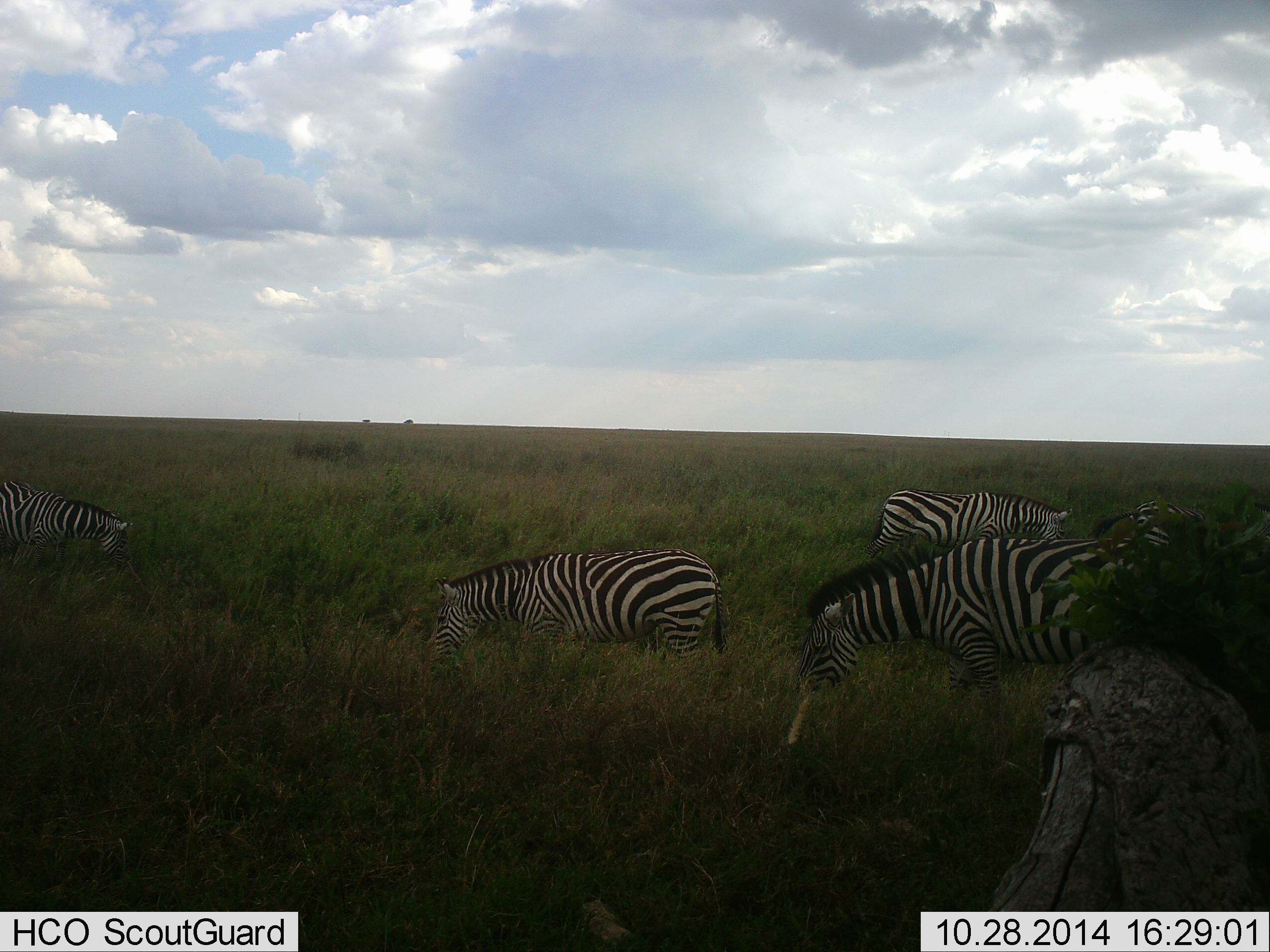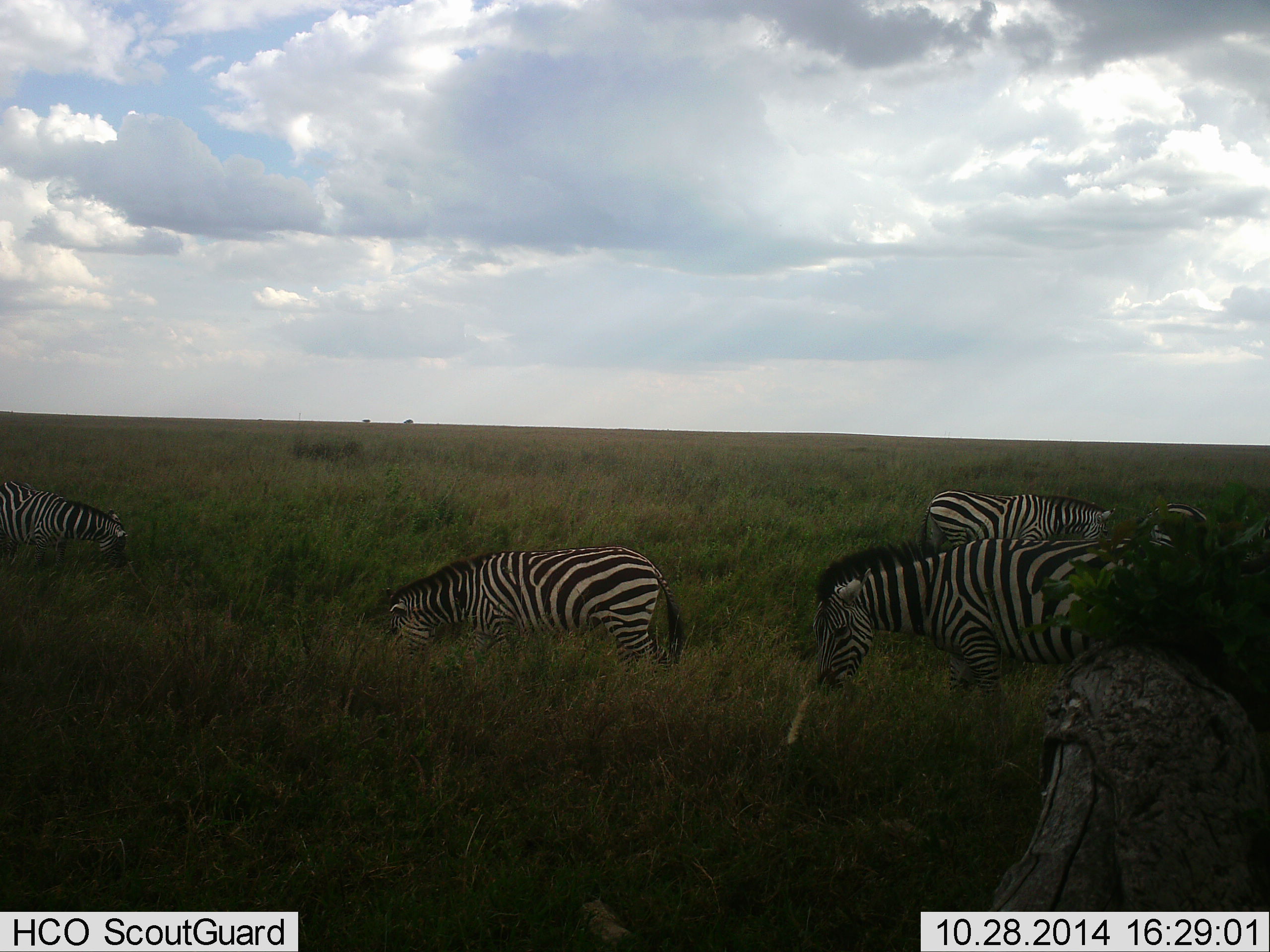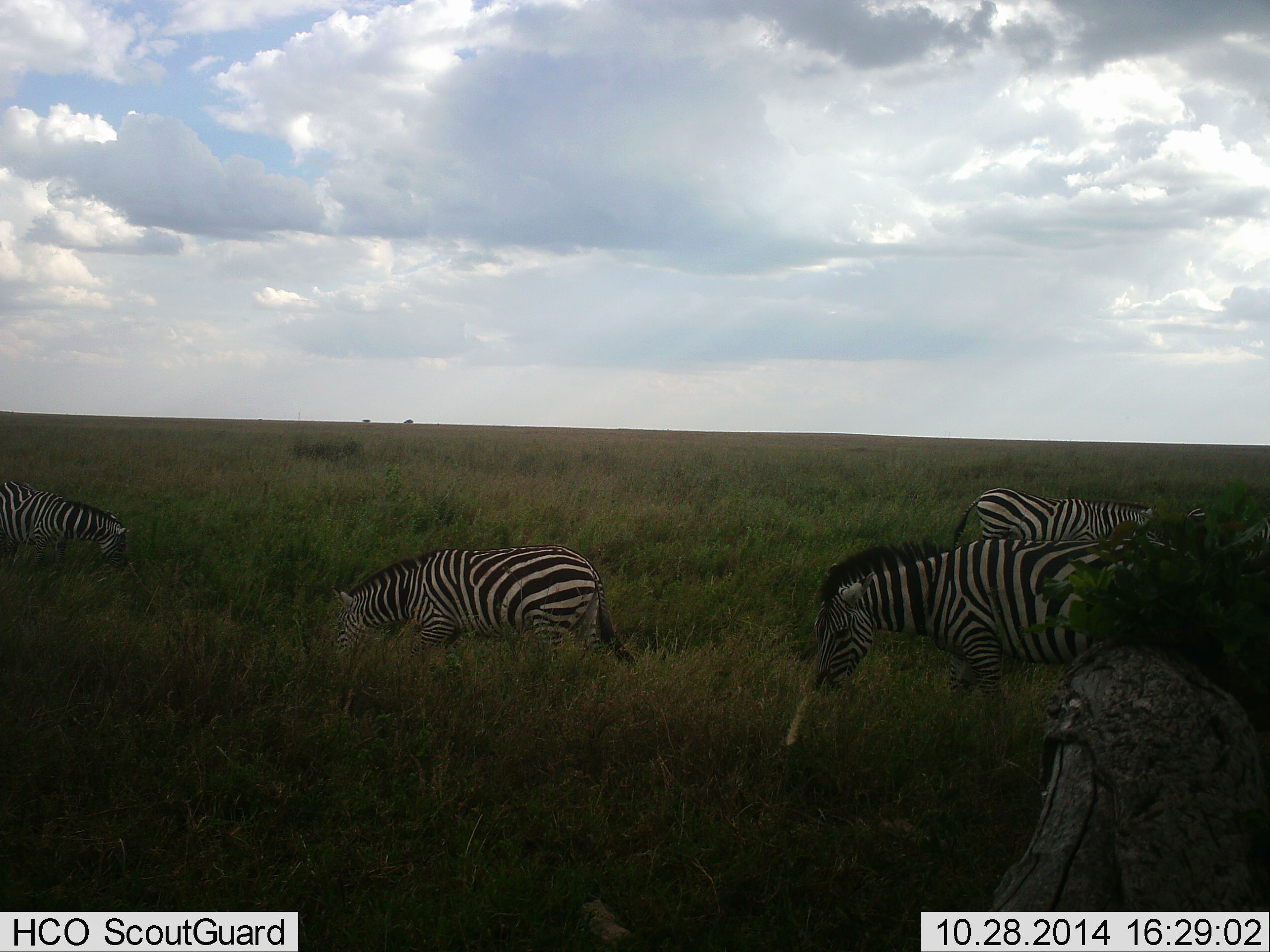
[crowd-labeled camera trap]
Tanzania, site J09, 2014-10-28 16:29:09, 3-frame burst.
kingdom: Animalia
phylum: Chordata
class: Mammalia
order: Perissodactyla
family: Equidae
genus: Equus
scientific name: Equus quagga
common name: plains zebra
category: zebra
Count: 4.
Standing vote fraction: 20%.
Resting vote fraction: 0%.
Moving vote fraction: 20%.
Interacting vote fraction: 0%.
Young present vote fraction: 0%.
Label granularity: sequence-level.